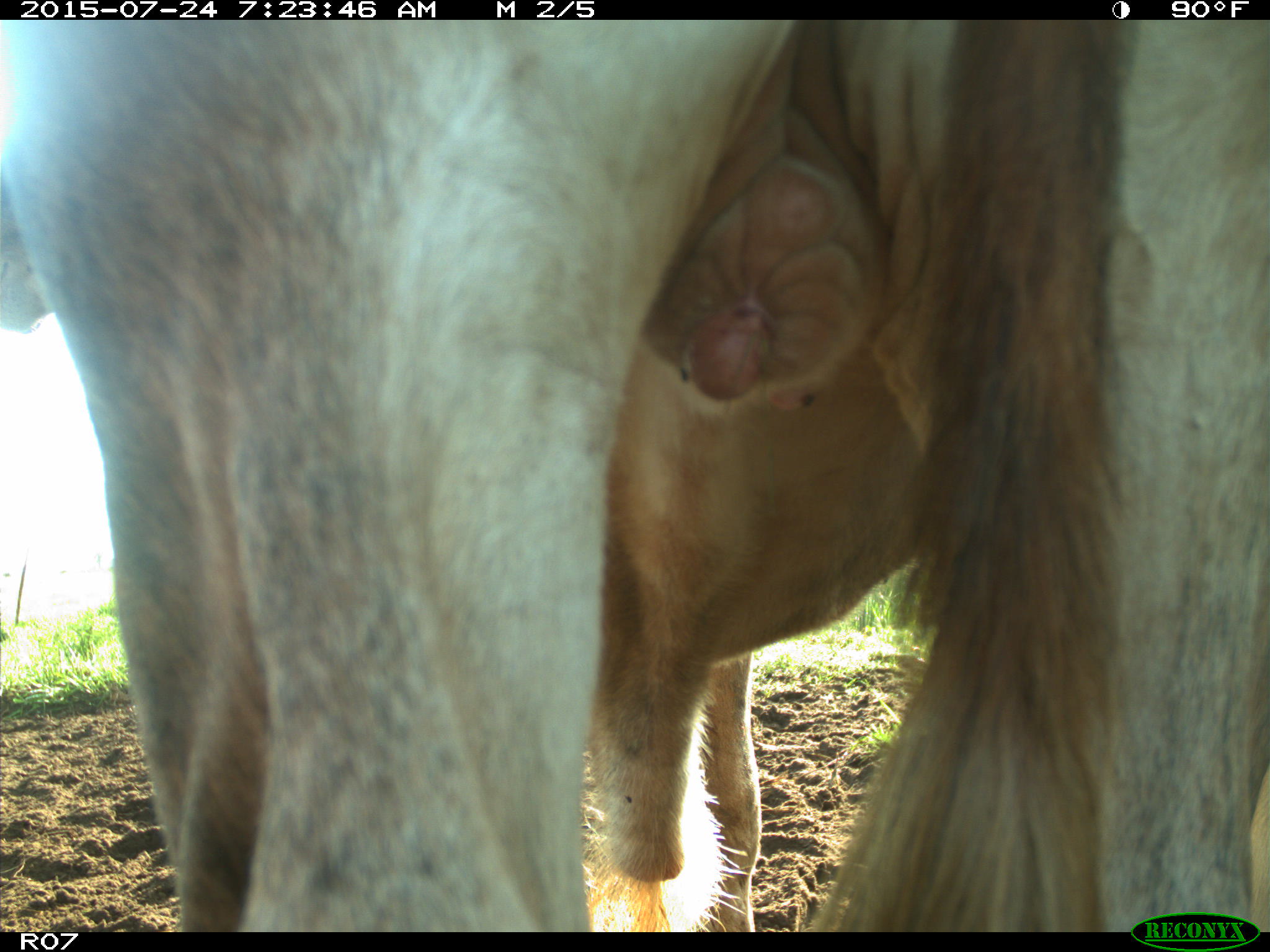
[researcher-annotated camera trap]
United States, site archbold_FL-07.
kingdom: Animalia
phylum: Chordata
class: Mammalia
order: Artiodactyla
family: Bovidae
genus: Bos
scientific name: Bos taurus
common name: domestic cow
Bos taurus (domestic cow).